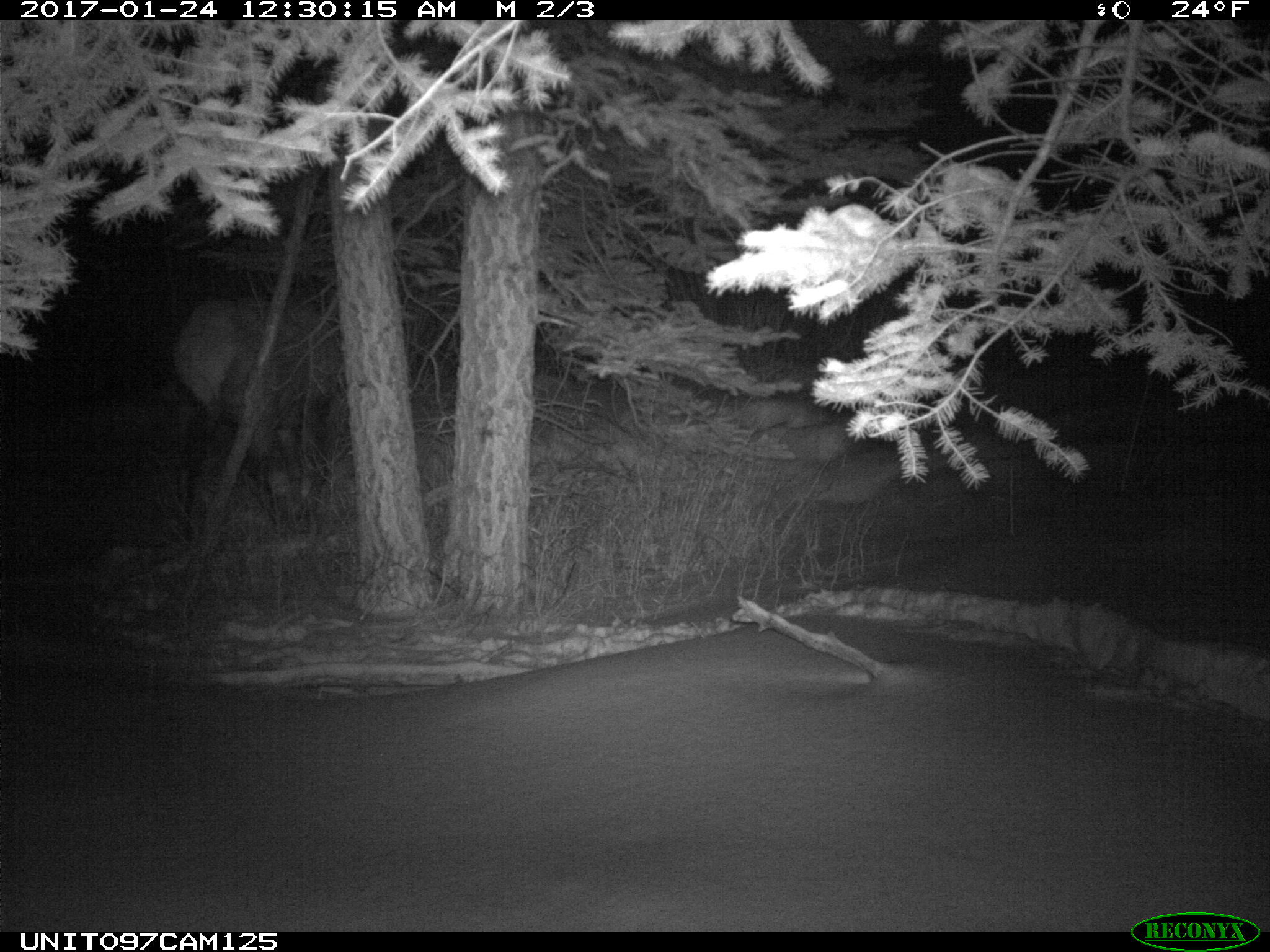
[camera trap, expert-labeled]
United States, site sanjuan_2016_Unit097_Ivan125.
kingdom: Animalia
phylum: Chordata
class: Mammalia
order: Artiodactyla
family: Cervidae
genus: Cervus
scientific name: Cervus elaphus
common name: red deer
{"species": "Cervus elaphus (red deer)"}